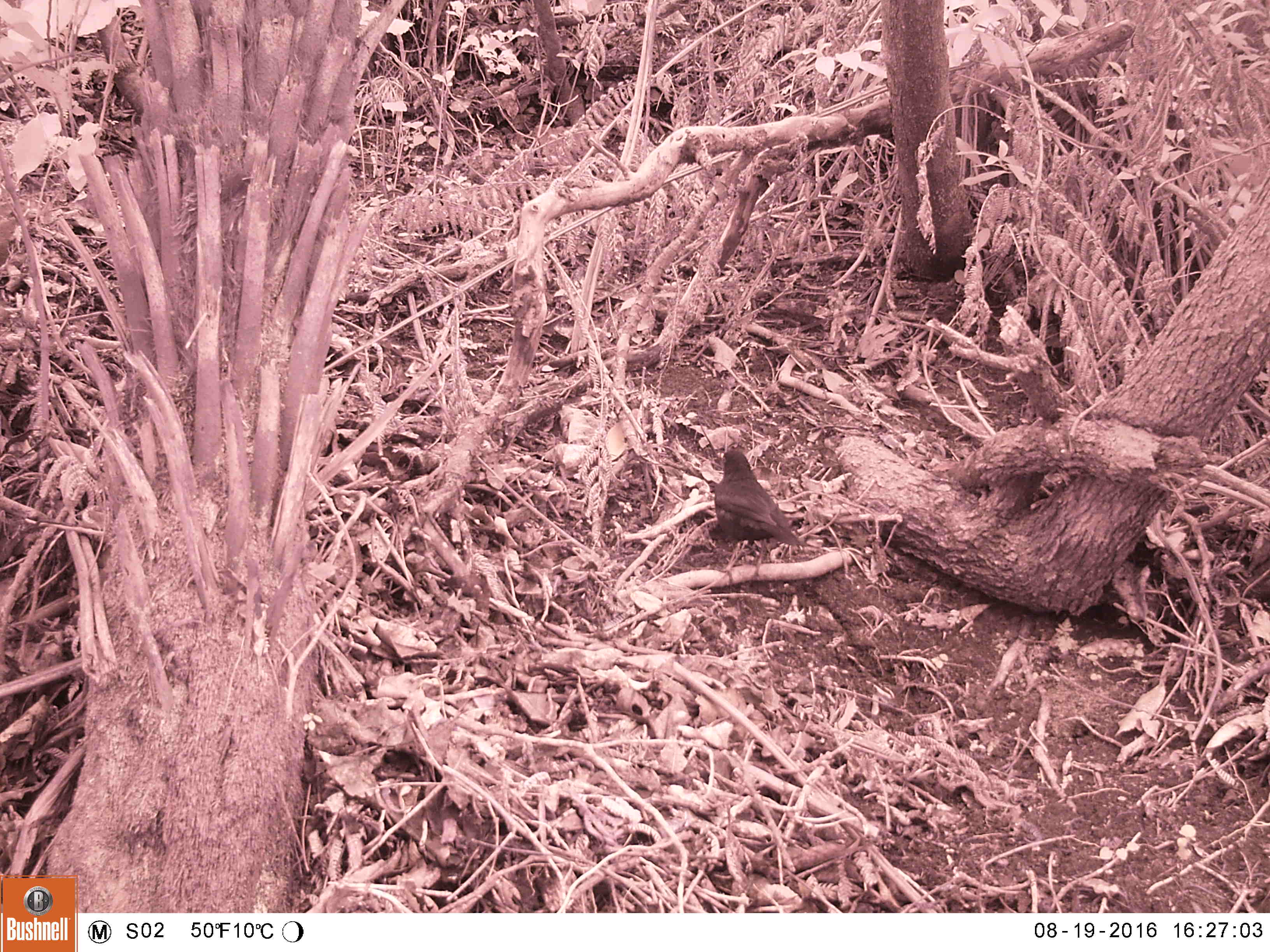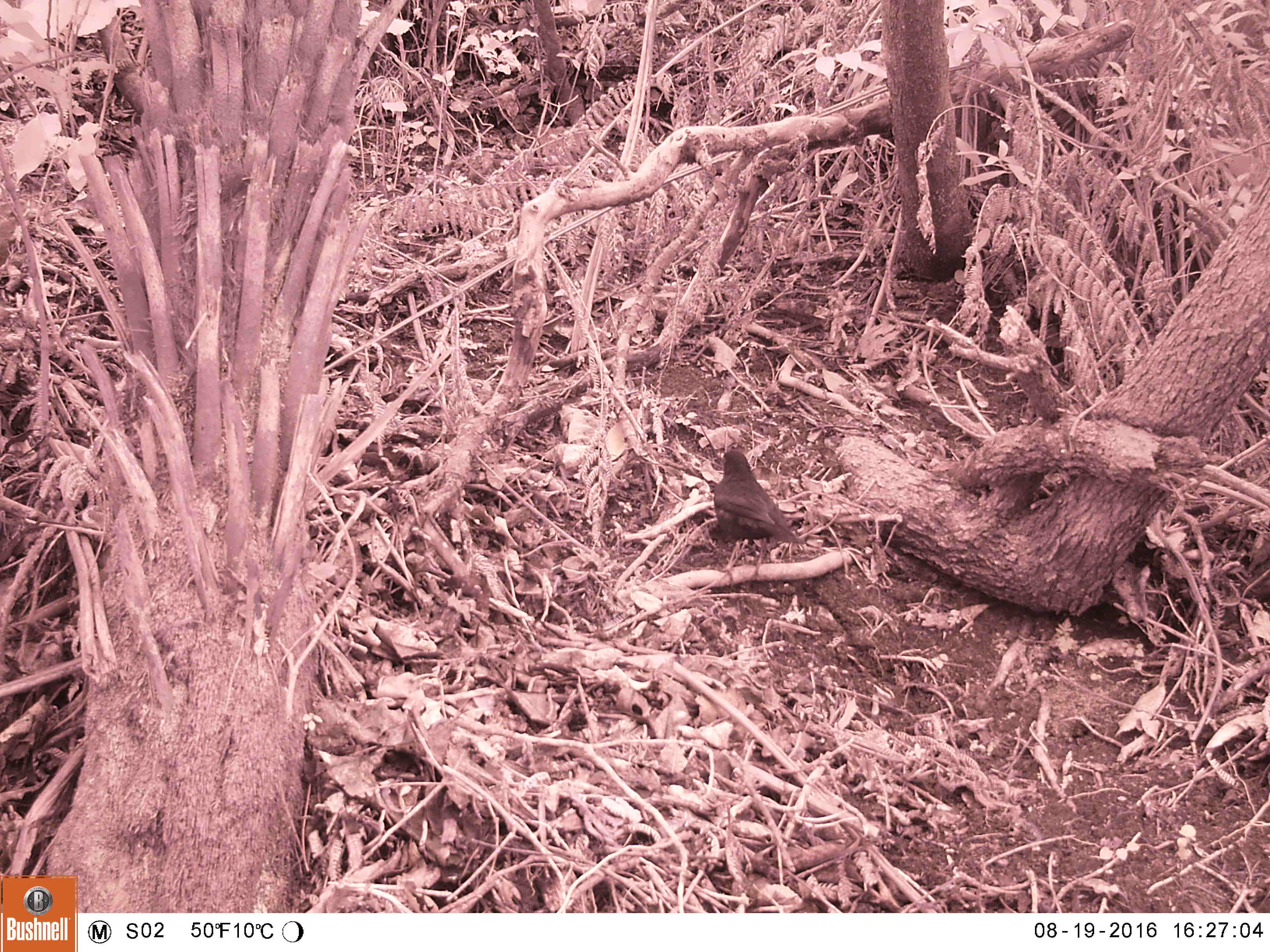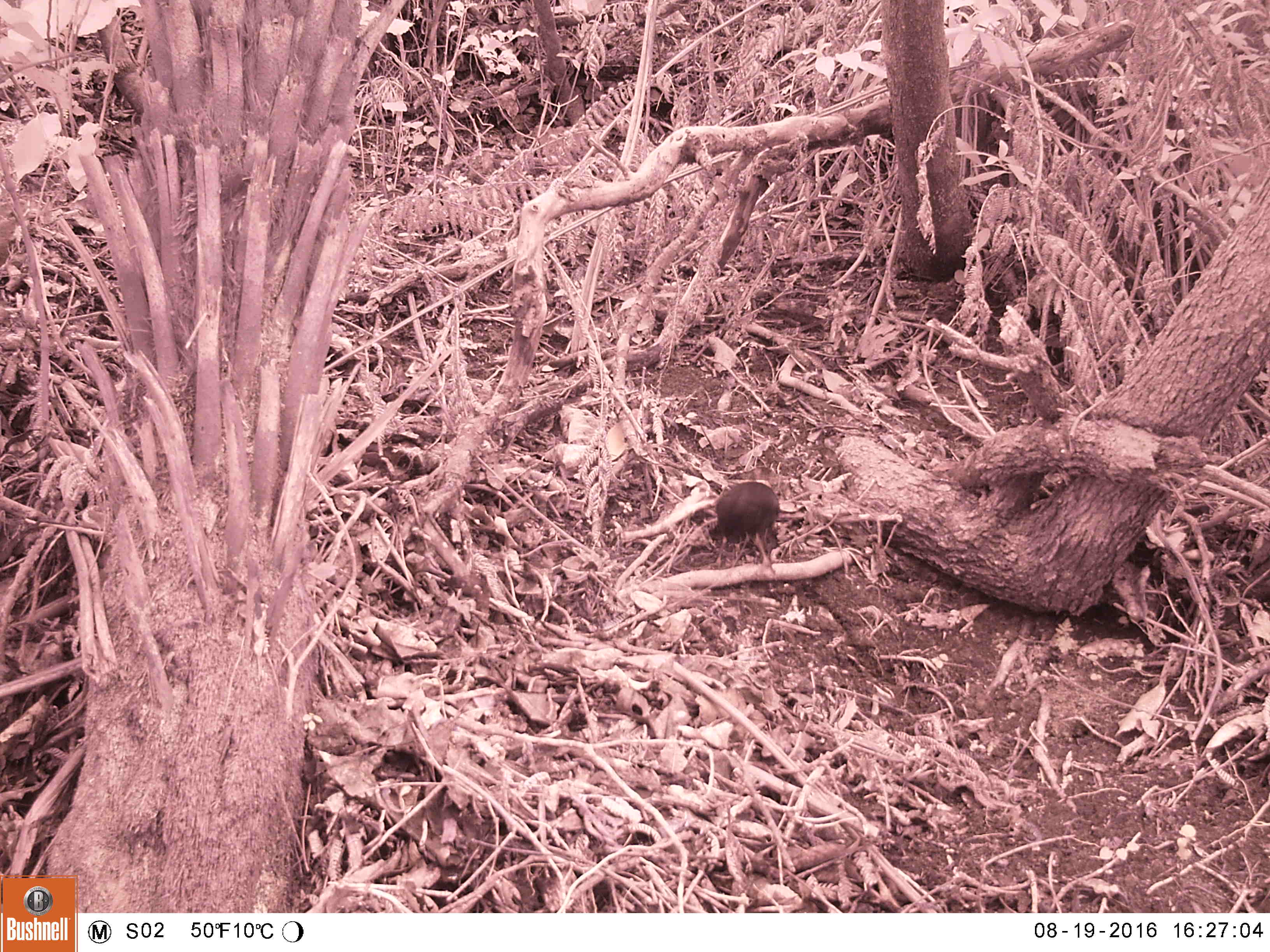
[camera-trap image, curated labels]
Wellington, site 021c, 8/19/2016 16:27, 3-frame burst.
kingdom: Animalia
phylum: Chordata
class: Aves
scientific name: Aves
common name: bird